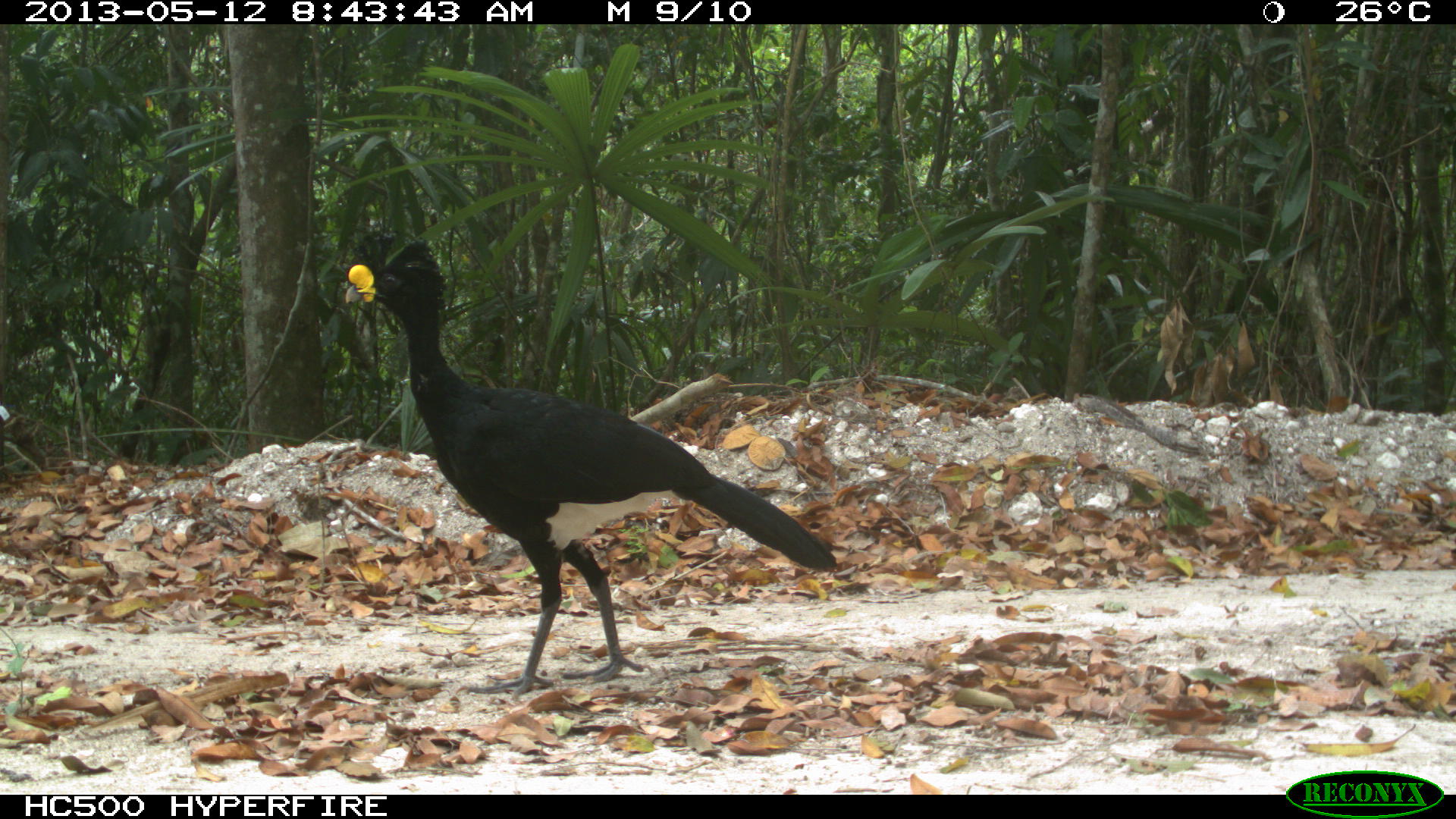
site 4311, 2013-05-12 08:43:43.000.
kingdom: Animalia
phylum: Chordata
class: Aves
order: Galliformes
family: Cracidae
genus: Crax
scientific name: Crax rubra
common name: great curassow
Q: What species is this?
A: Crax rubra (great curassow).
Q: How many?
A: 1.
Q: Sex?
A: Male.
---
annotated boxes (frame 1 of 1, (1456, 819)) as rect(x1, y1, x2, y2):
crax rubra: rect(342, 230, 836, 699)